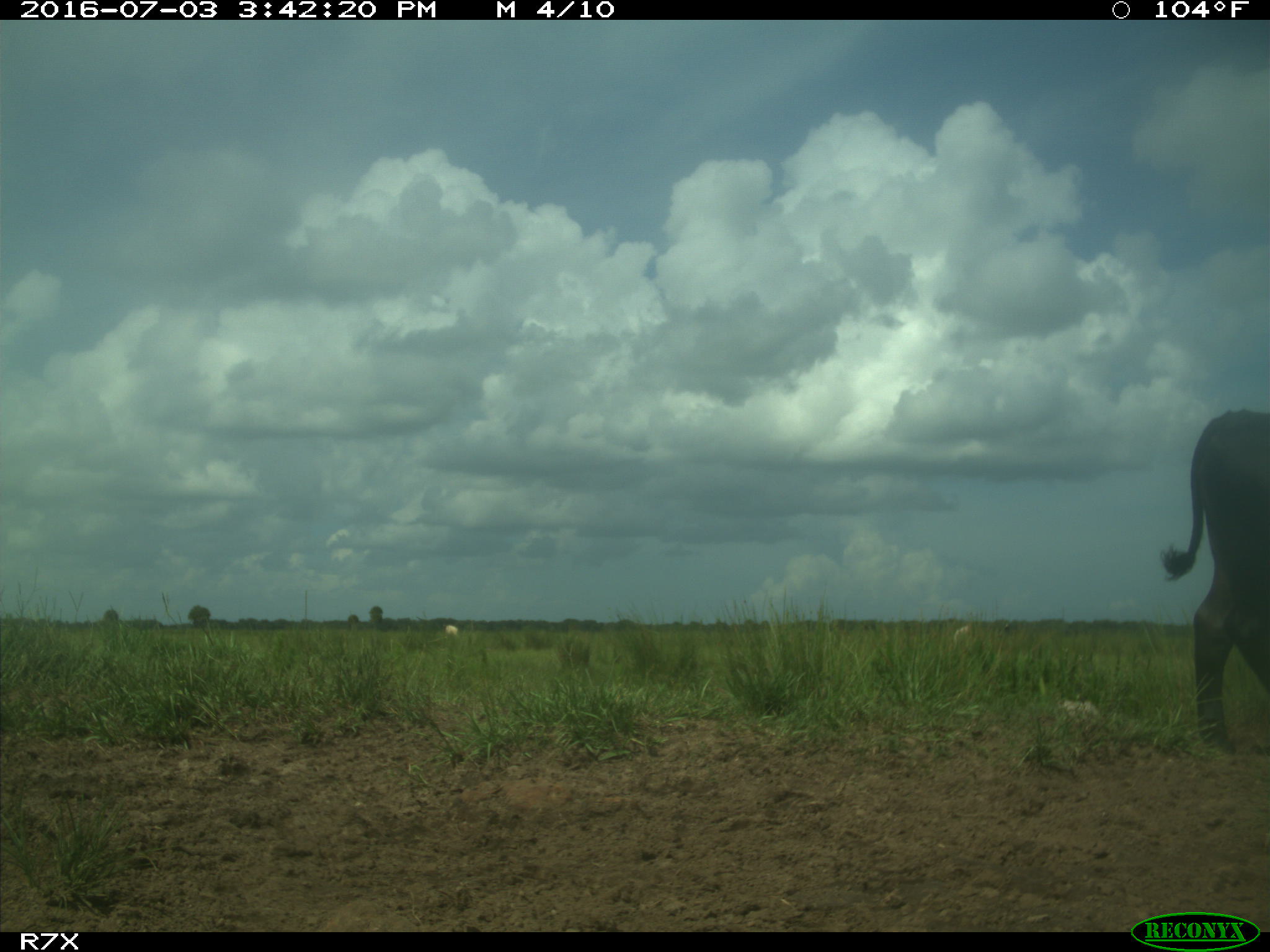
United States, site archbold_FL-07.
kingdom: Animalia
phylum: Chordata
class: Mammalia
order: Artiodactyla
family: Bovidae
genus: Bos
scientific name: Bos taurus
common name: domestic cow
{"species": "Bos taurus (domestic cow)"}